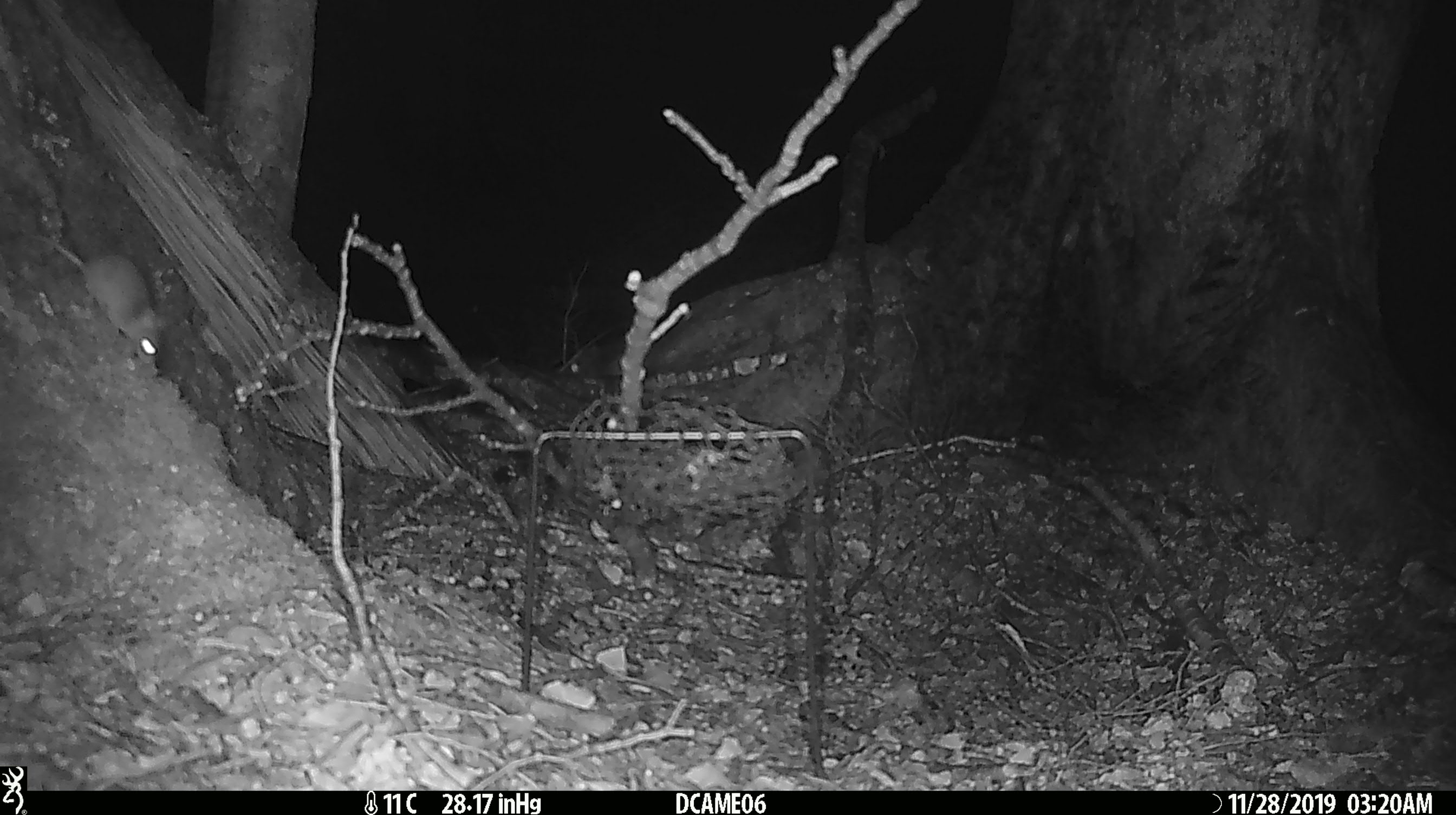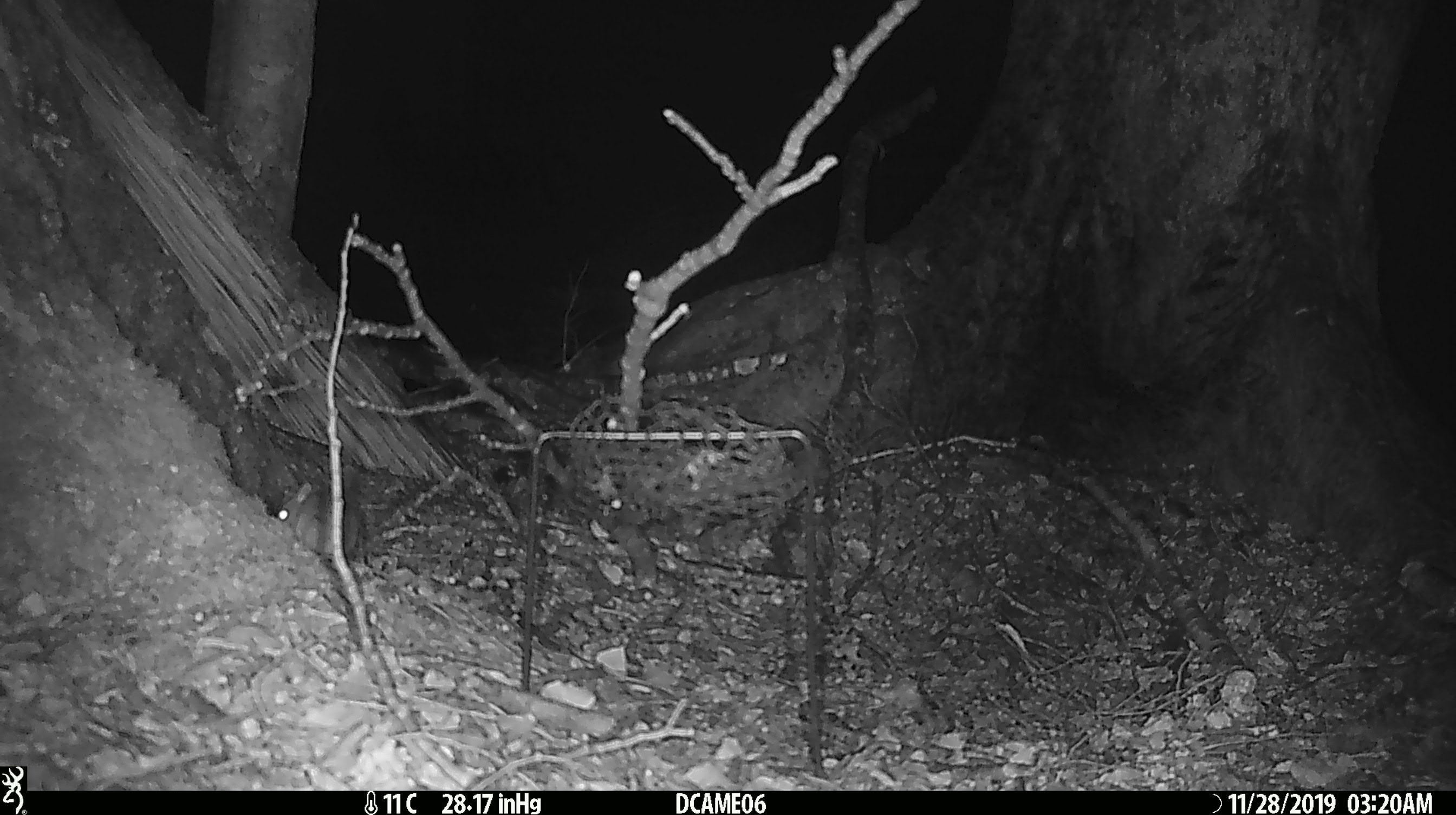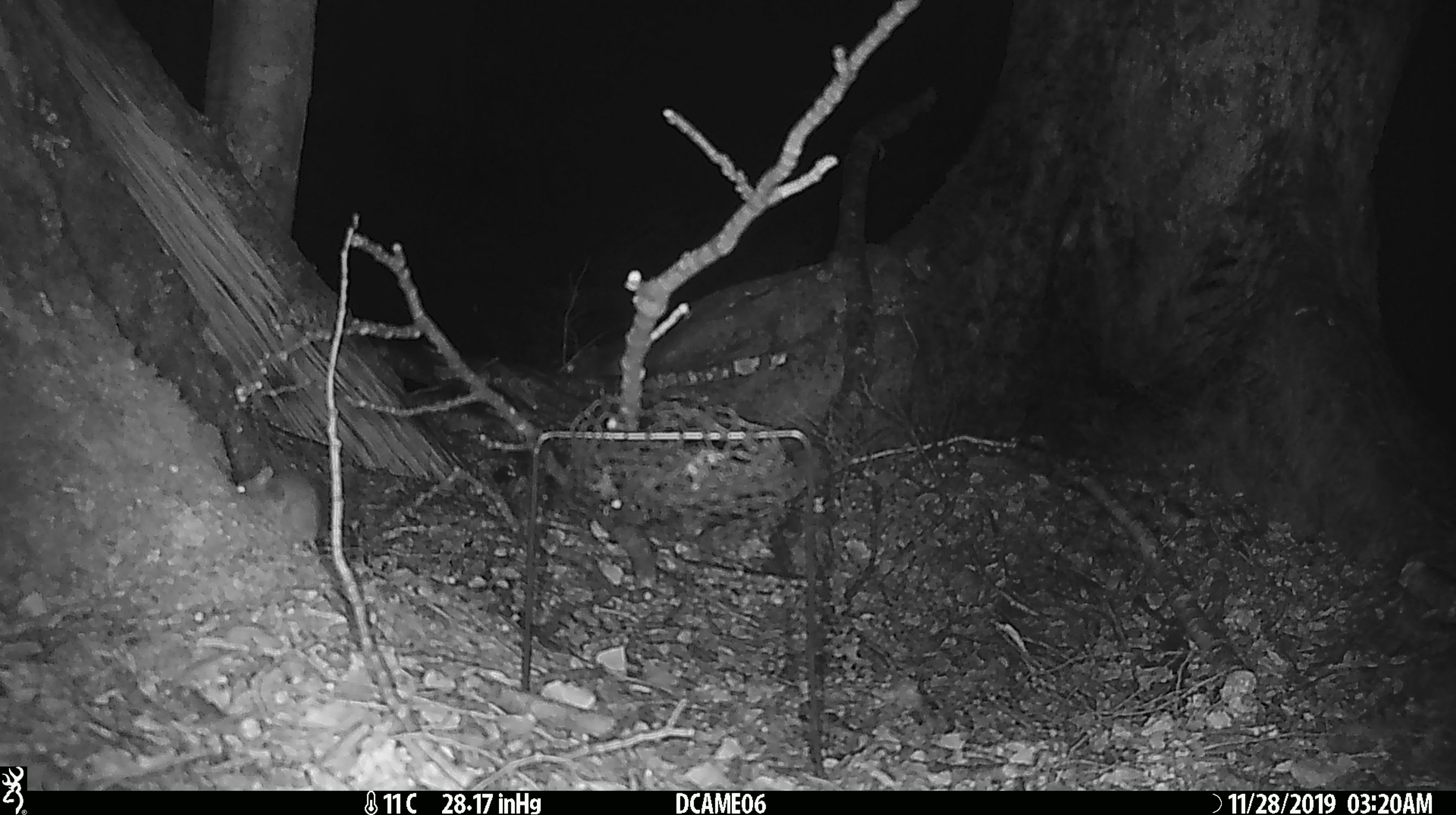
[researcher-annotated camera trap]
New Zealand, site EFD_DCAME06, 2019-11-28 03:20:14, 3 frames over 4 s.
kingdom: Animalia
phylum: Chordata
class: Mammalia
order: Rodentia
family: Muridae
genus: Mus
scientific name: Mus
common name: mouse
Mouse (Mus).